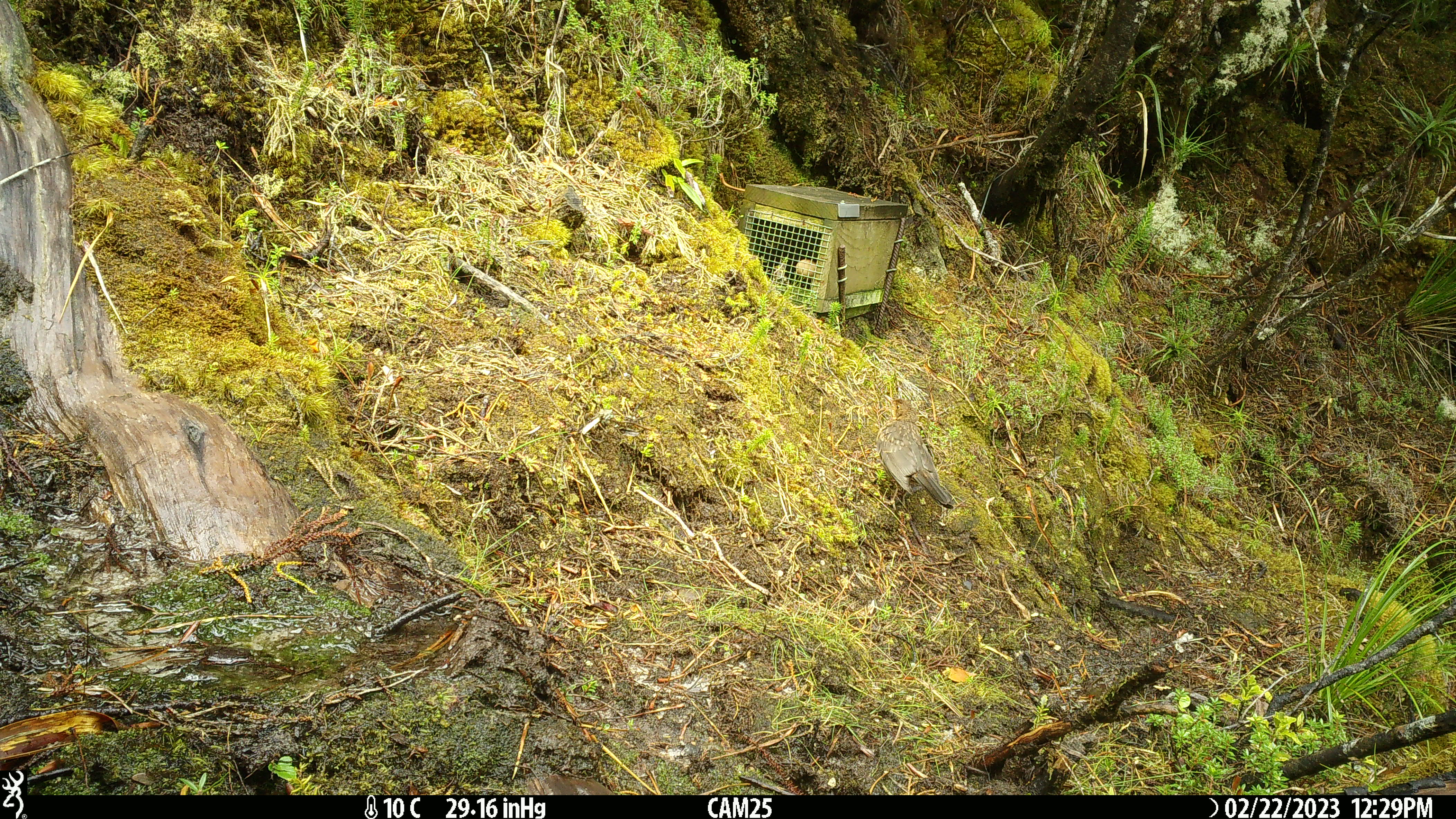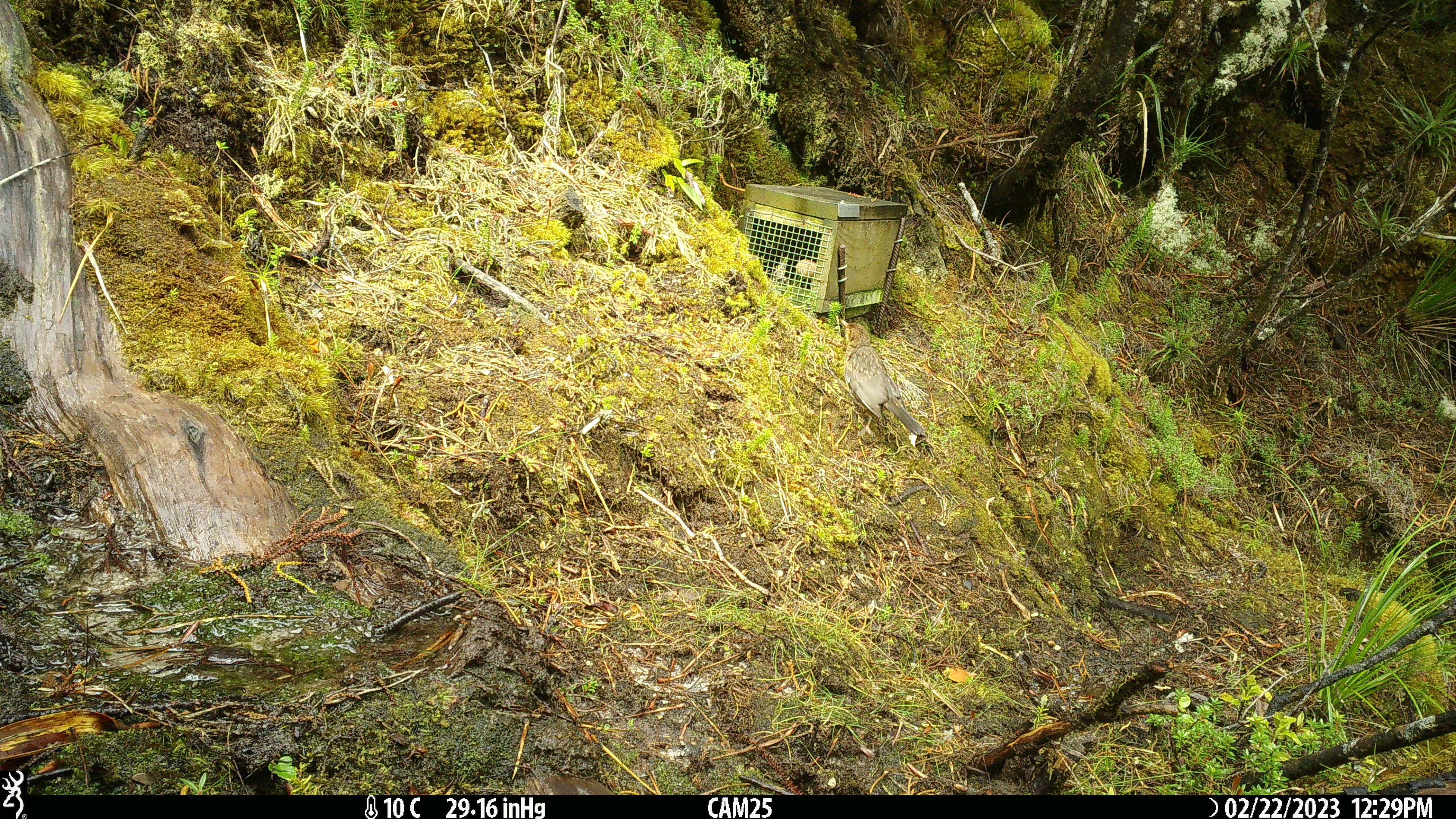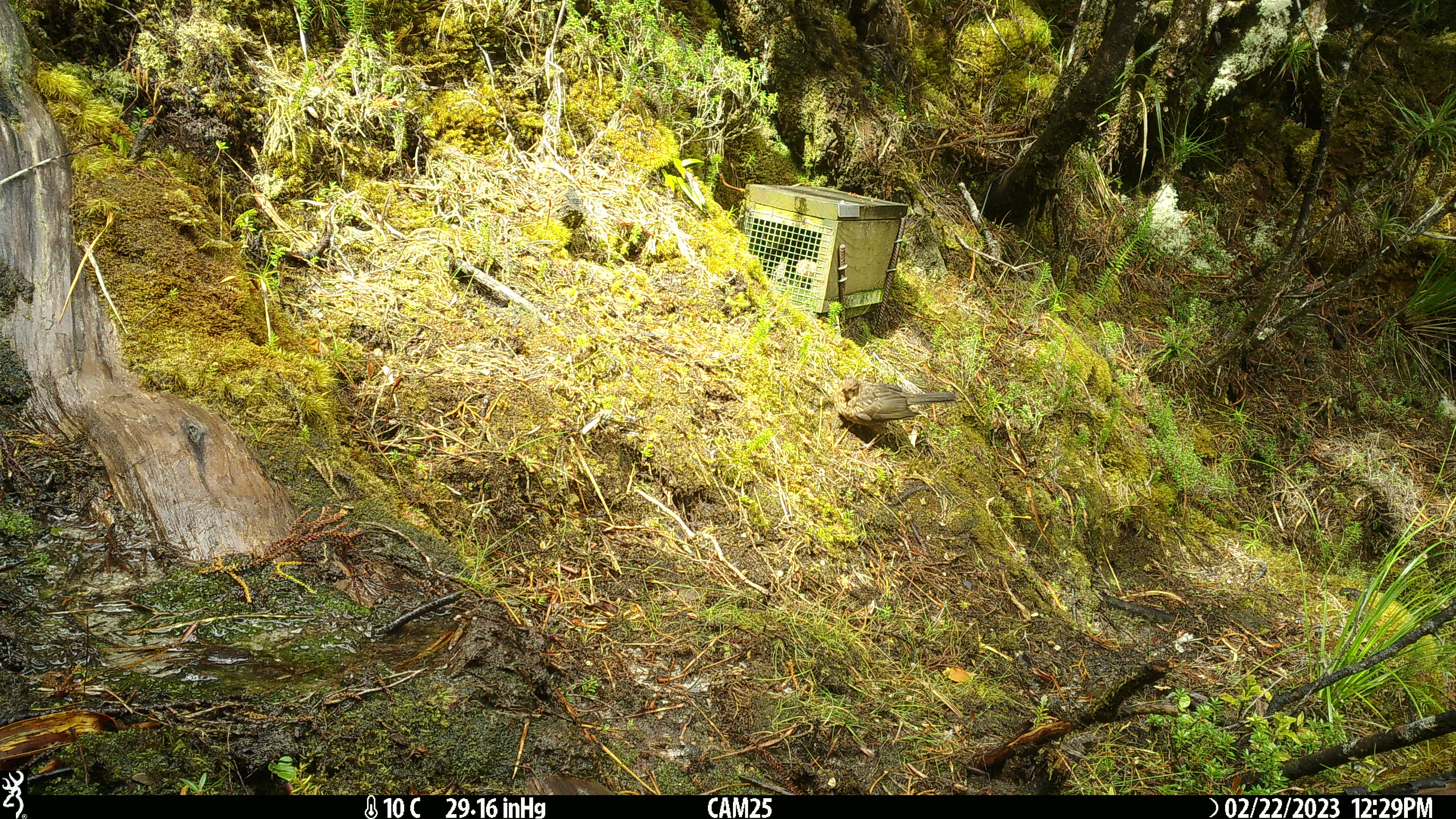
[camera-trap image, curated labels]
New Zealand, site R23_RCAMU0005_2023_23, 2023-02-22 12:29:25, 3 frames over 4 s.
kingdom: Animalia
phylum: Chordata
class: Aves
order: Passeriformes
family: Turdidae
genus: Turdus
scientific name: Turdus merula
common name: eurasian blackbird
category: blackbird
Blackbird (eurasian blackbird) (Turdus merula).